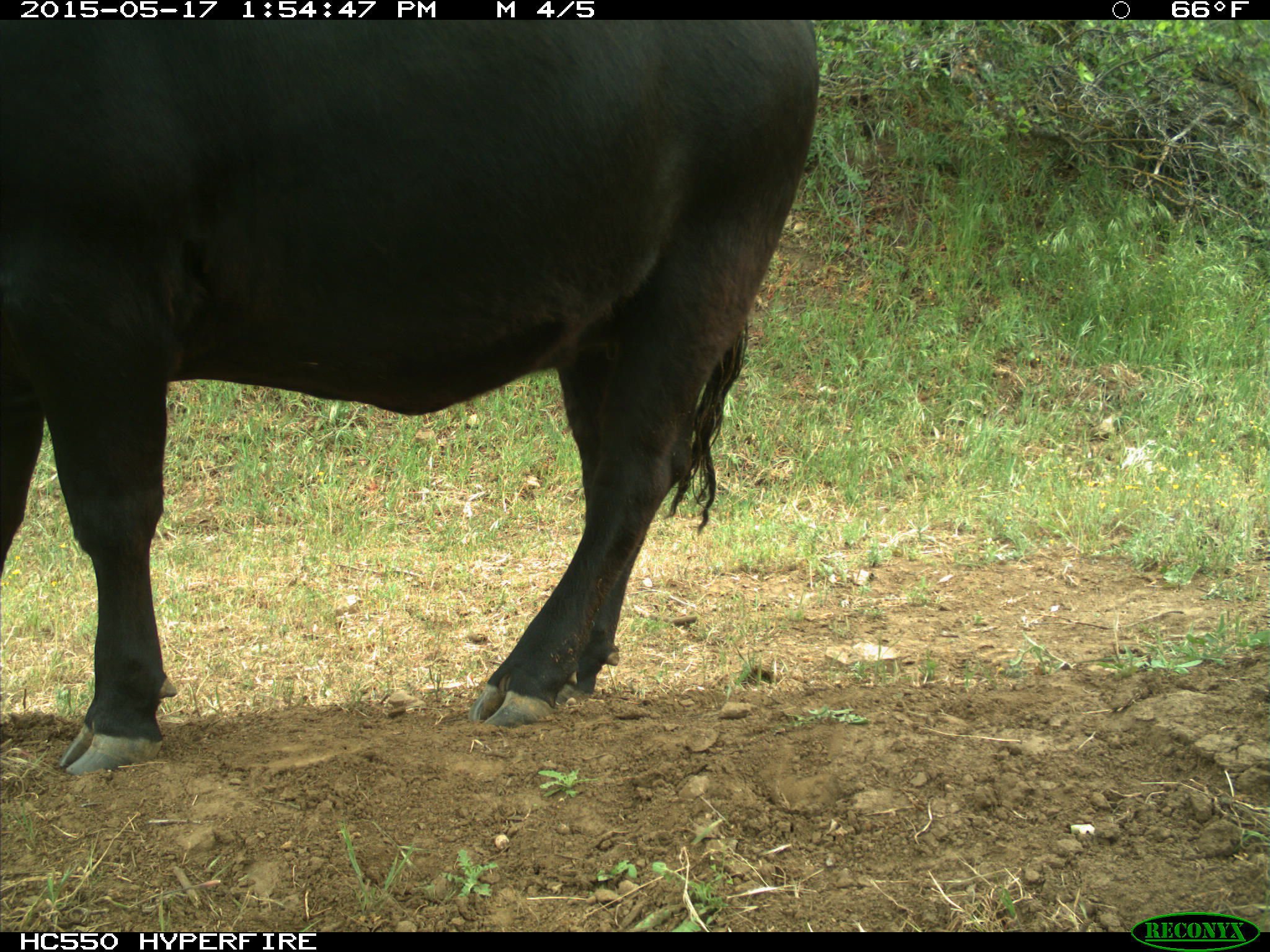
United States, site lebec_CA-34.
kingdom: Animalia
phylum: Chordata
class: Mammalia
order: Artiodactyla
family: Bovidae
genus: Bos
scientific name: Bos taurus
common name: domestic cow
Bos taurus (domestic cow).